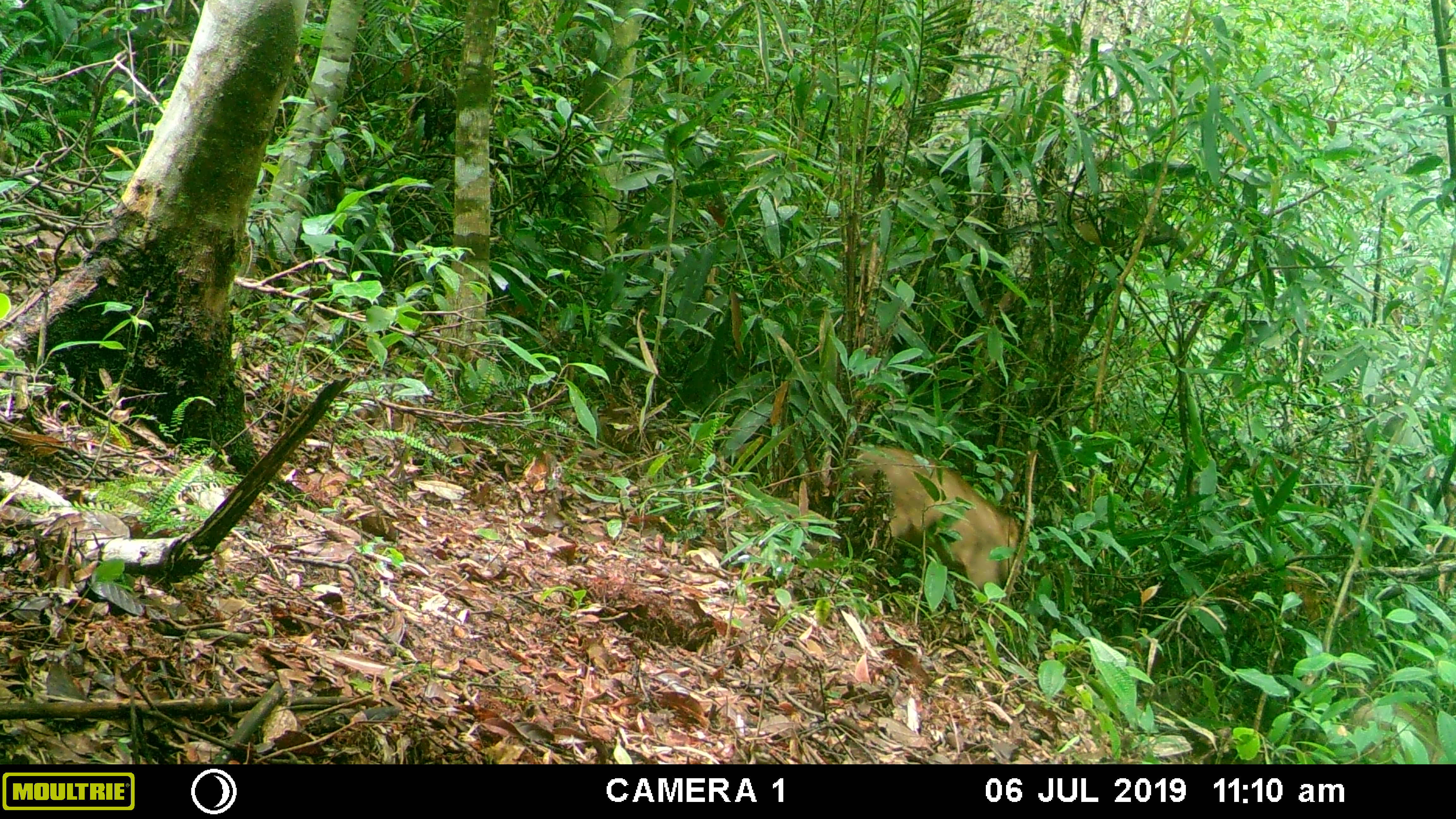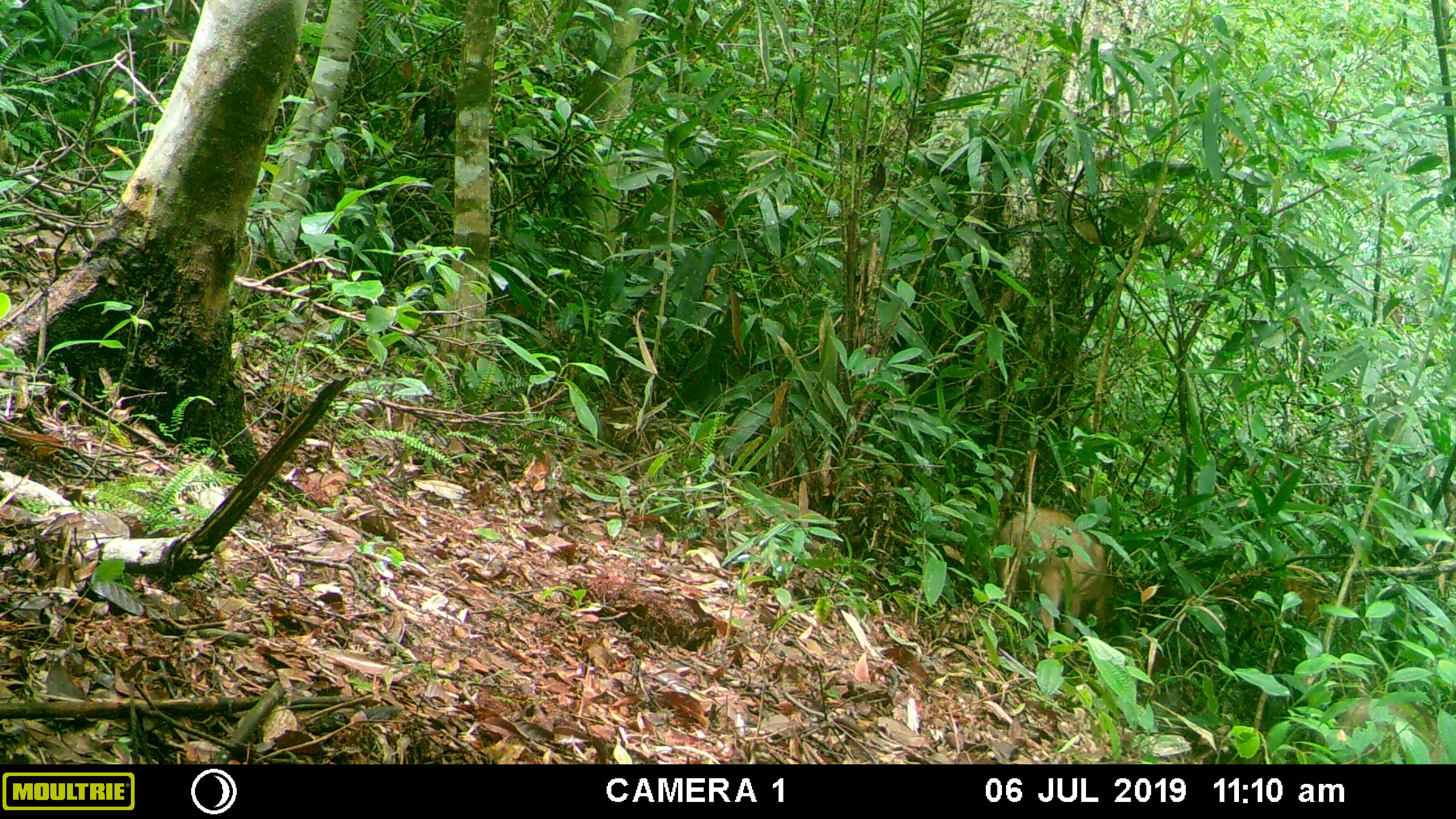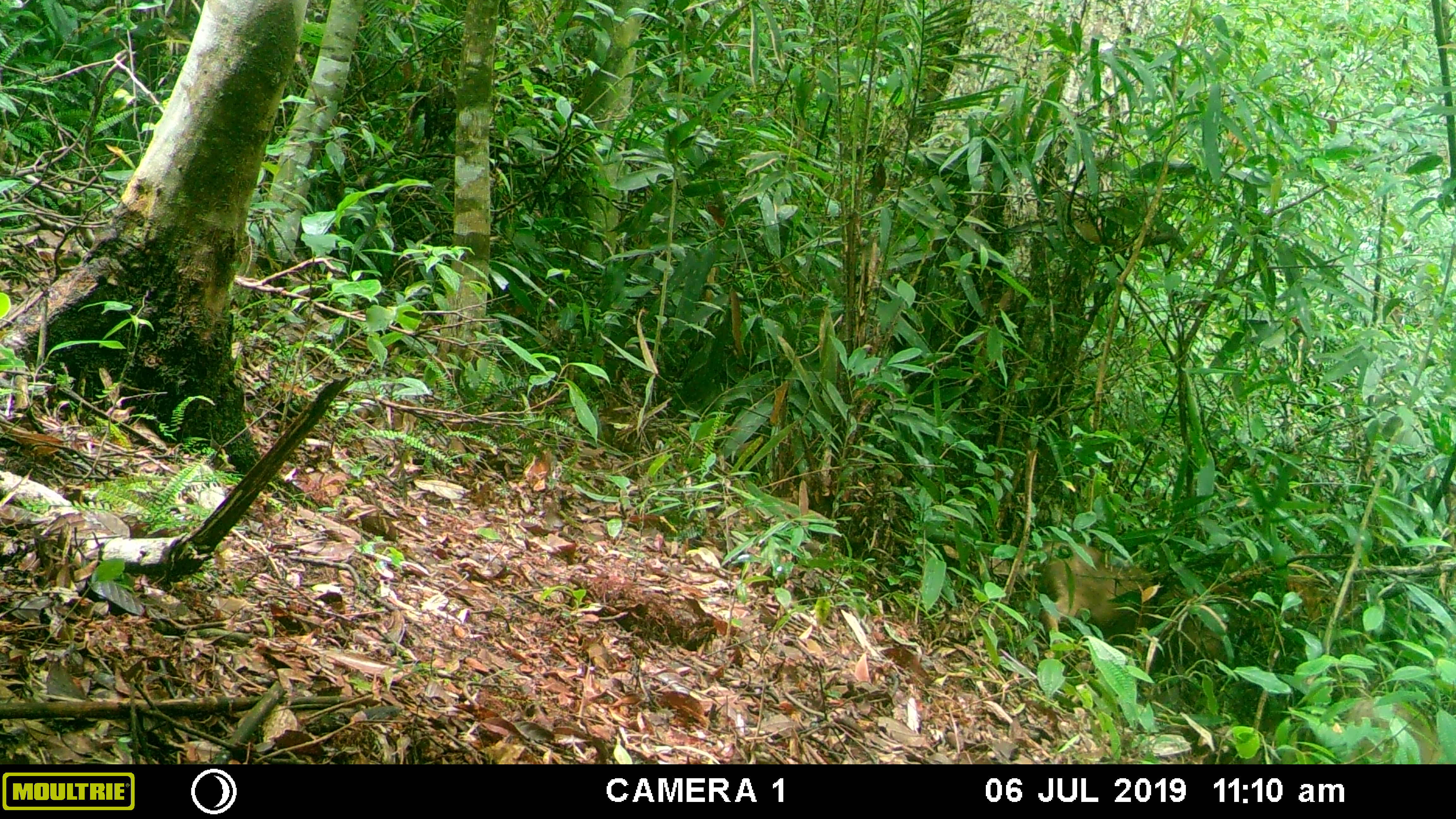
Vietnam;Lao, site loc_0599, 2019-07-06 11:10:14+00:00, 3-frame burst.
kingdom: Animalia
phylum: Chordata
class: Mammalia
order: Artiodactyla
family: Suidae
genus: Sus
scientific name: Sus scrofa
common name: eurasian wild pig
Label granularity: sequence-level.